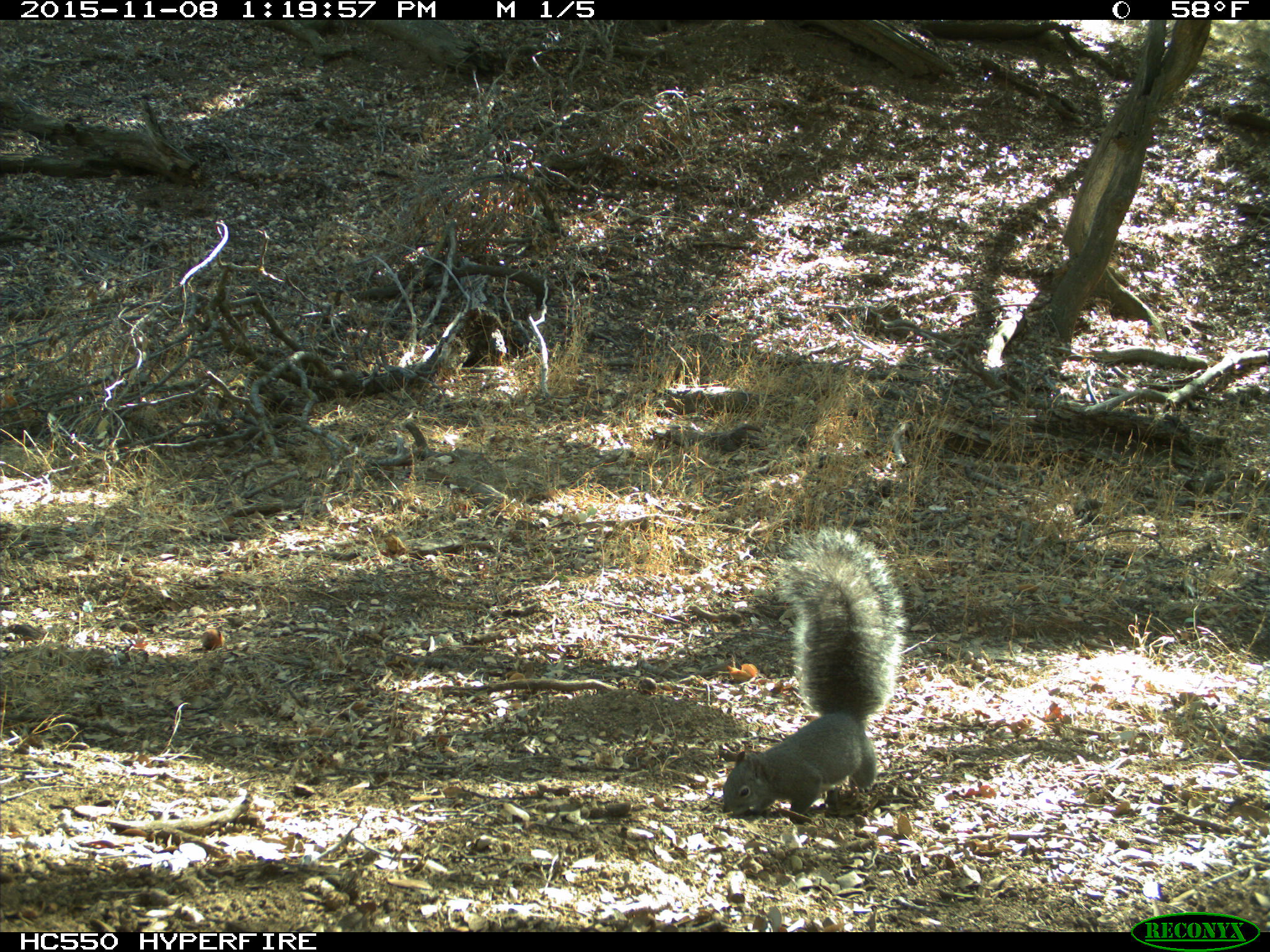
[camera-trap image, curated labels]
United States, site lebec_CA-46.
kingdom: Animalia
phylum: Chordata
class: Mammalia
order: Rodentia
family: Sciuridae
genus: Sciurus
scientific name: Sciurus carolinensis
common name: eastern gray squirrel